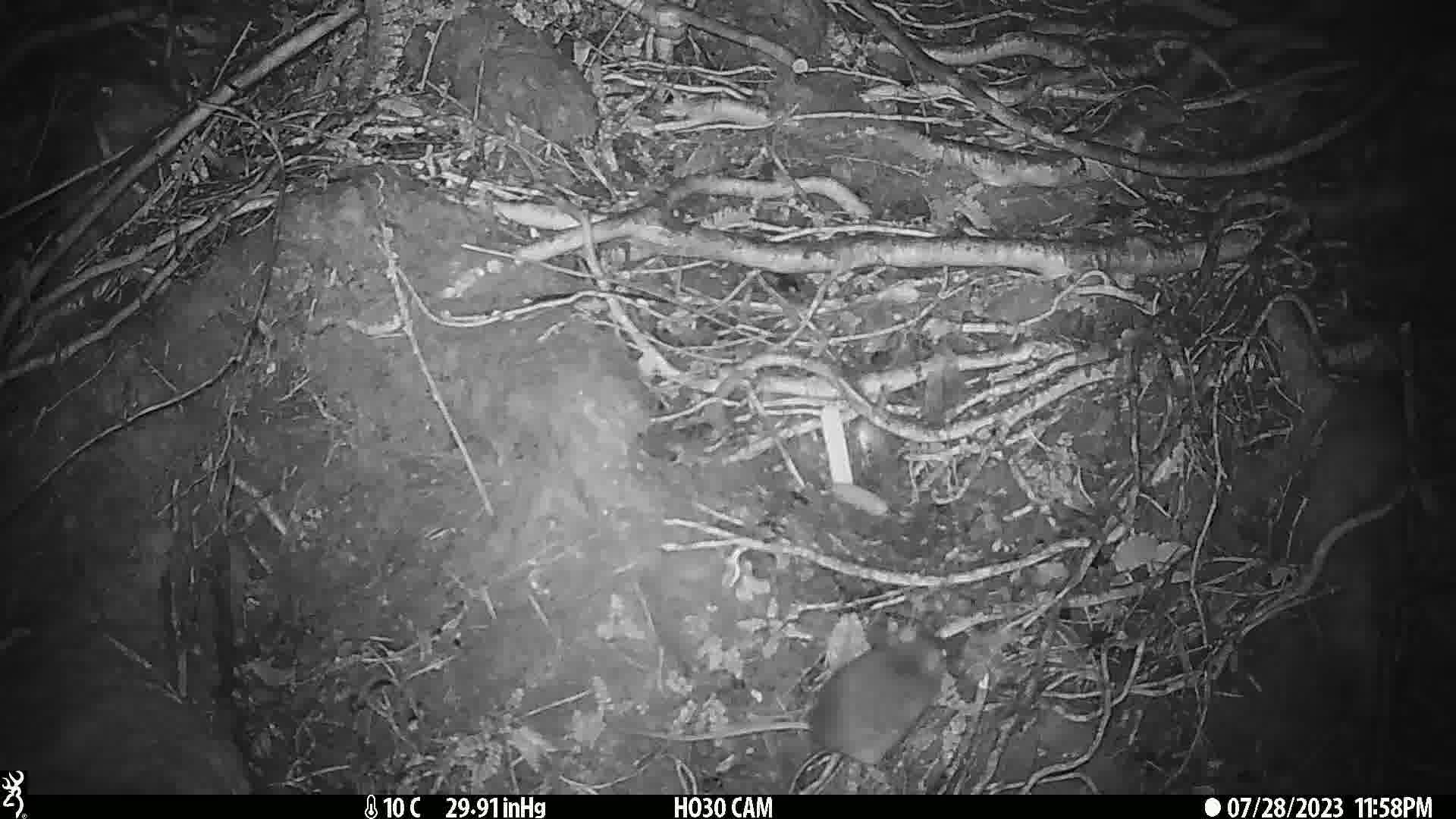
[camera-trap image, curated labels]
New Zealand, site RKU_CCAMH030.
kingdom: Animalia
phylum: Chordata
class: Mammalia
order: Rodentia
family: Muridae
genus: Rattus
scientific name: Rattus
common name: rat